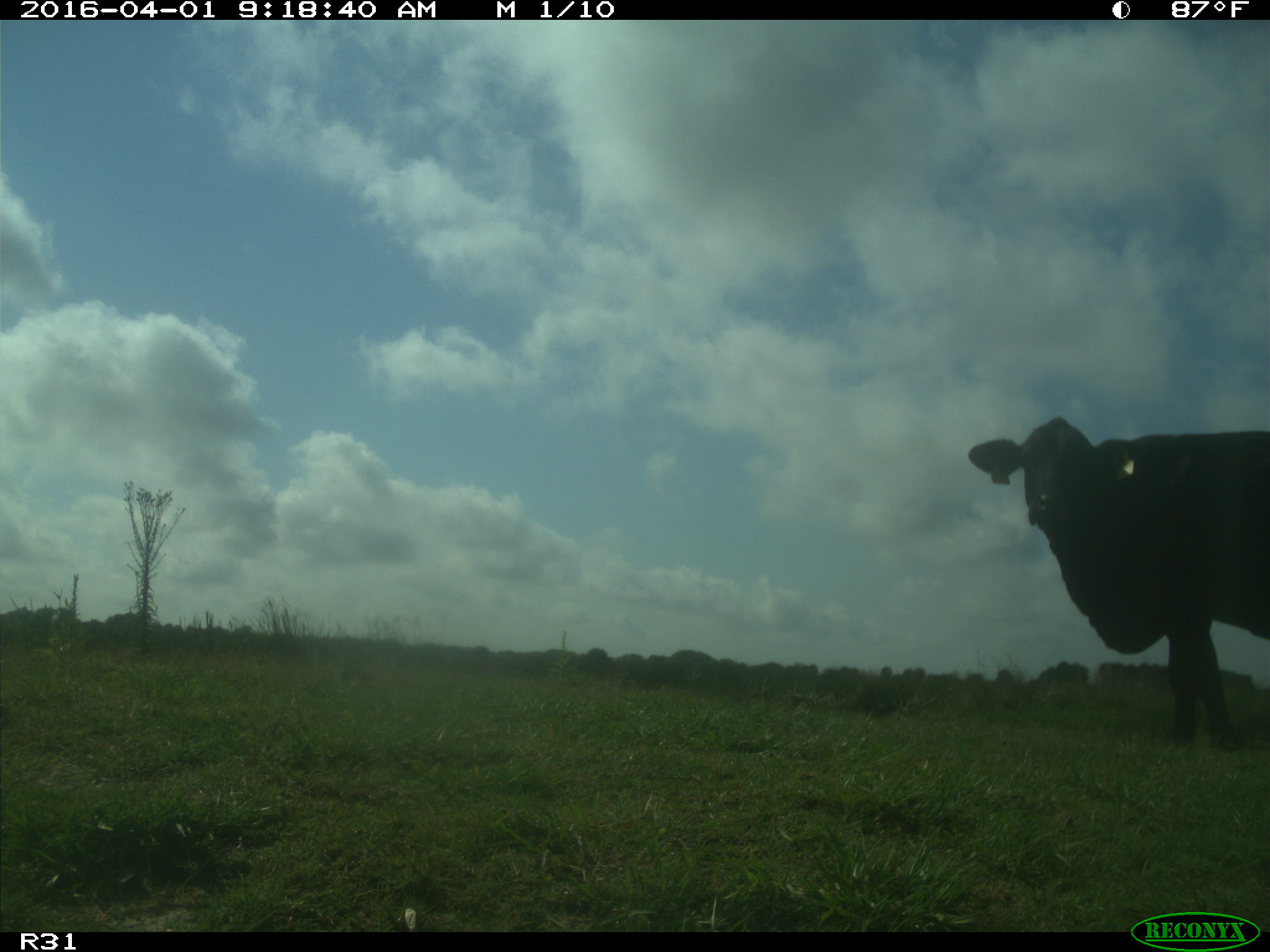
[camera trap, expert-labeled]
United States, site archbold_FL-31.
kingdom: Animalia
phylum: Chordata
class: Mammalia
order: Artiodactyla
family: Bovidae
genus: Bos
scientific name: Bos taurus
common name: domestic cow